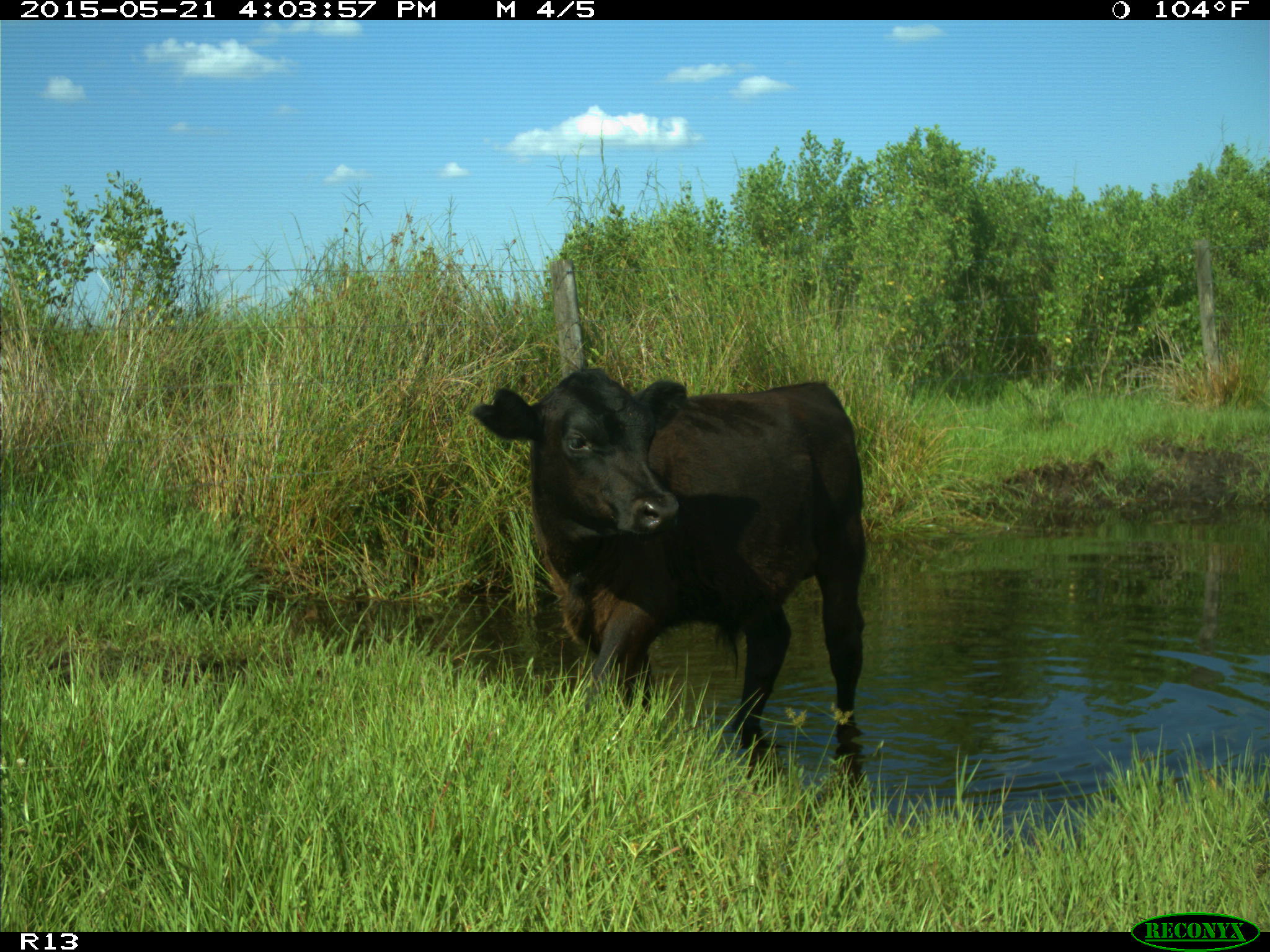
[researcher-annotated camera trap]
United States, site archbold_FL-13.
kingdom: Animalia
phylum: Chordata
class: Mammalia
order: Artiodactyla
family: Bovidae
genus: Bos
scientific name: Bos taurus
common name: domestic cow